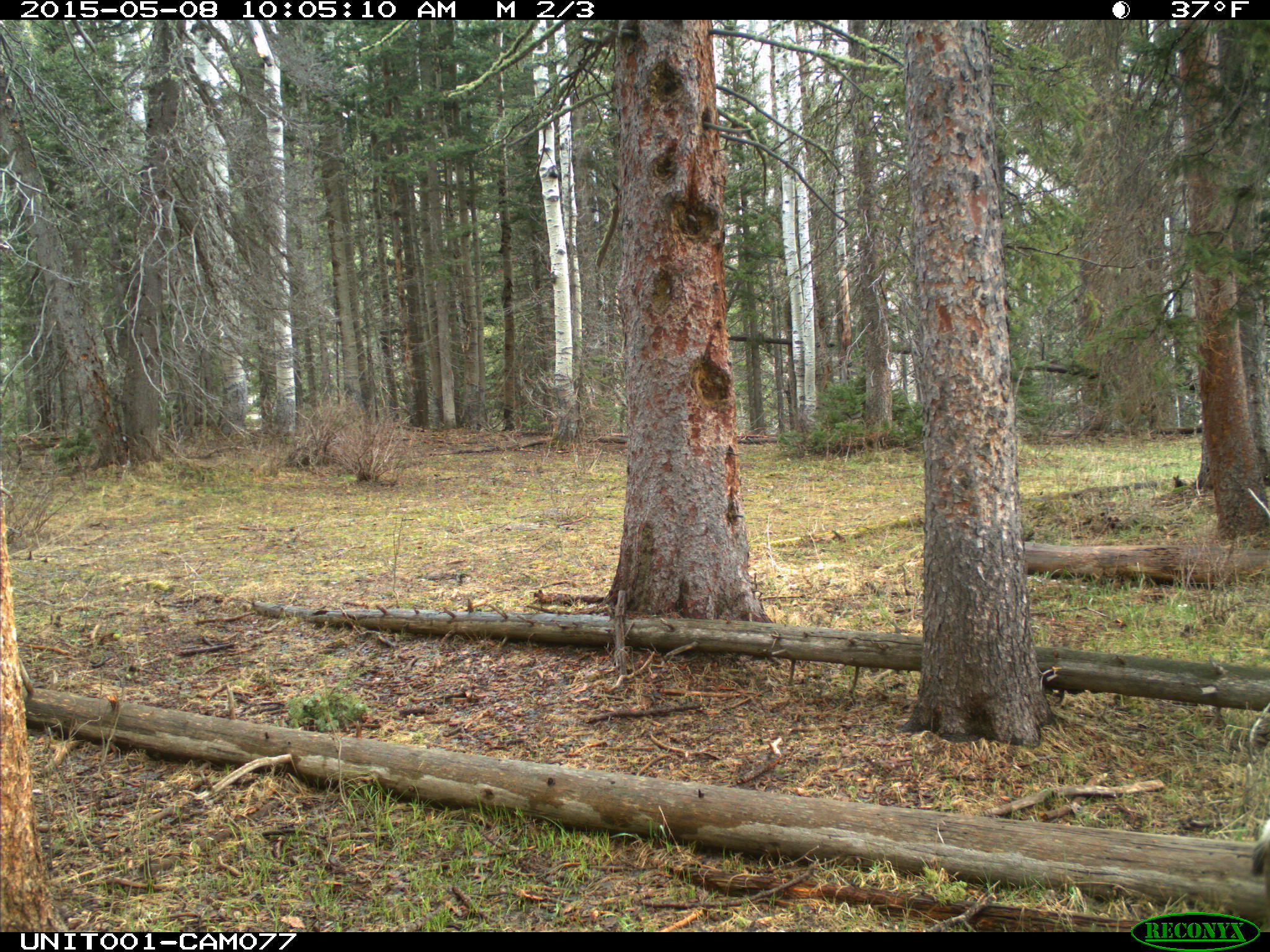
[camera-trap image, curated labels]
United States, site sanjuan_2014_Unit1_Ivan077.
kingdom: Animalia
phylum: Chordata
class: Mammalia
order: Artiodactyla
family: Cervidae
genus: Odocoileus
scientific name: Odocoileus hemionus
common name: mule deer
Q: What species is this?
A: Odocoileus hemionus (mule deer).